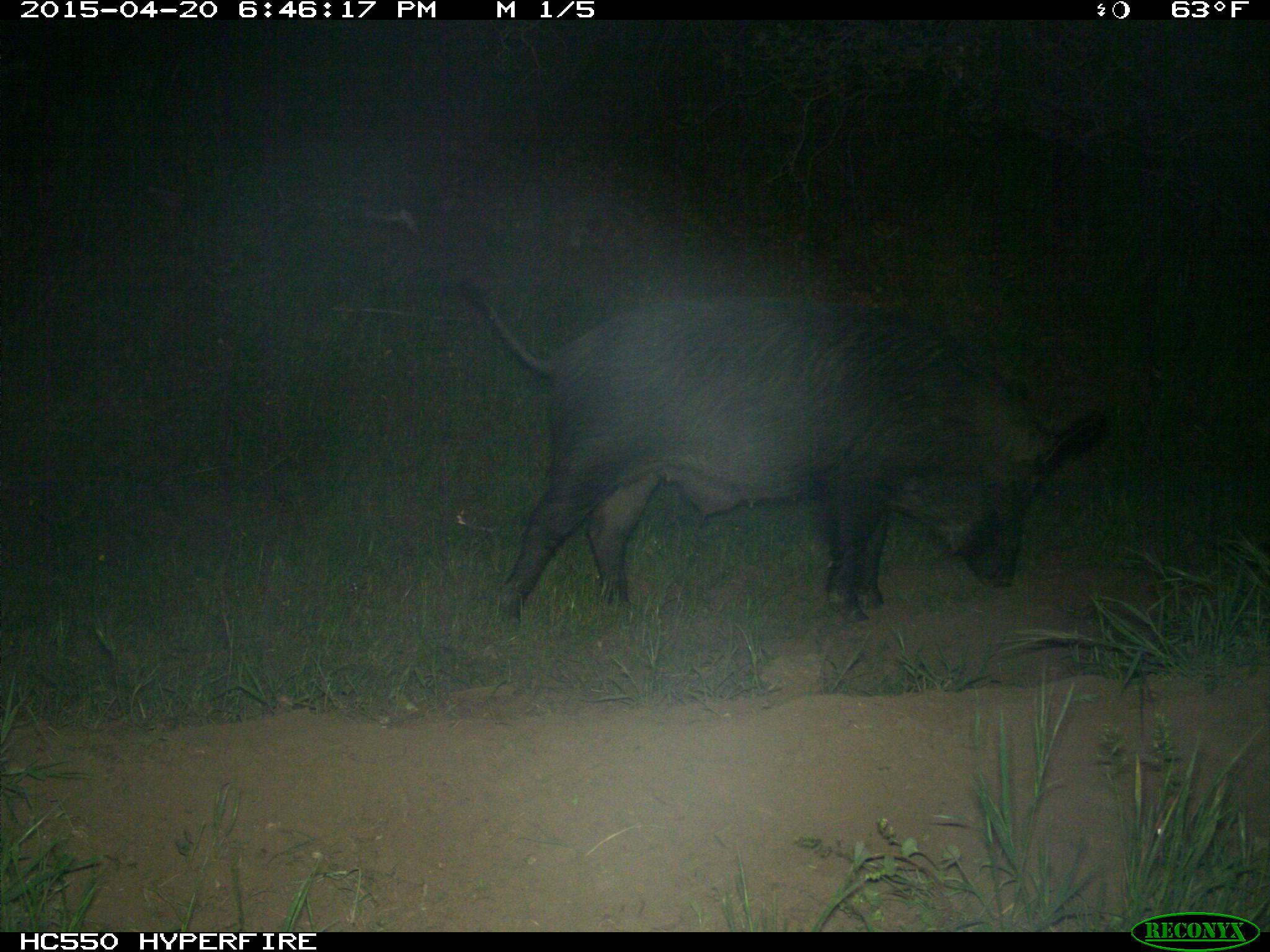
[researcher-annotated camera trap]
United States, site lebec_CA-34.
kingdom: Animalia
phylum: Chordata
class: Mammalia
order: Artiodactyla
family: Suidae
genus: Sus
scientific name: Sus scrofa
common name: wild boar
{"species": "Sus scrofa (wild boar)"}